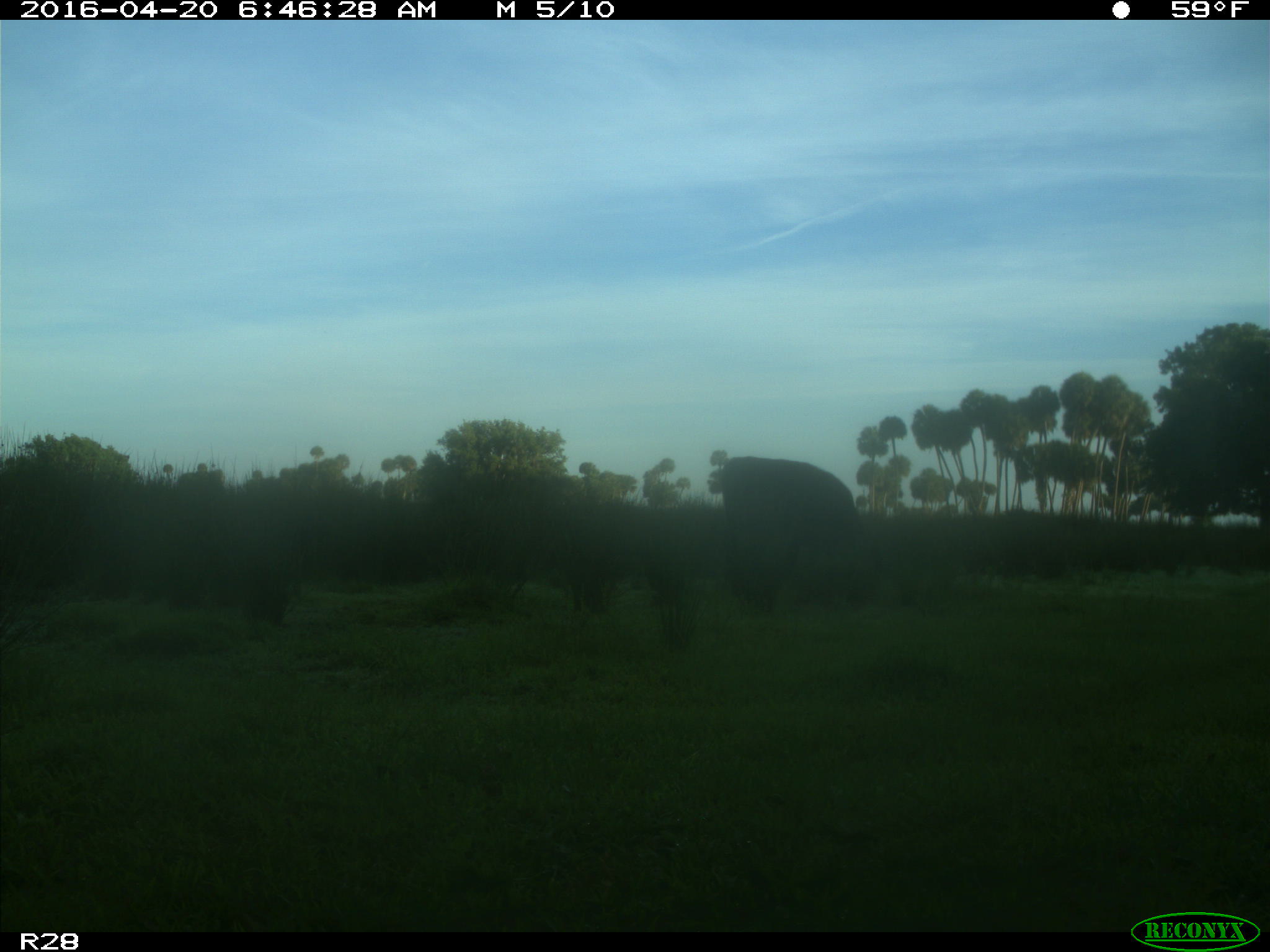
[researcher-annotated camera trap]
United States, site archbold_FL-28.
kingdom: Animalia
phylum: Chordata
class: Mammalia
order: Artiodactyla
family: Bovidae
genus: Bos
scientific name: Bos taurus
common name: domestic cow